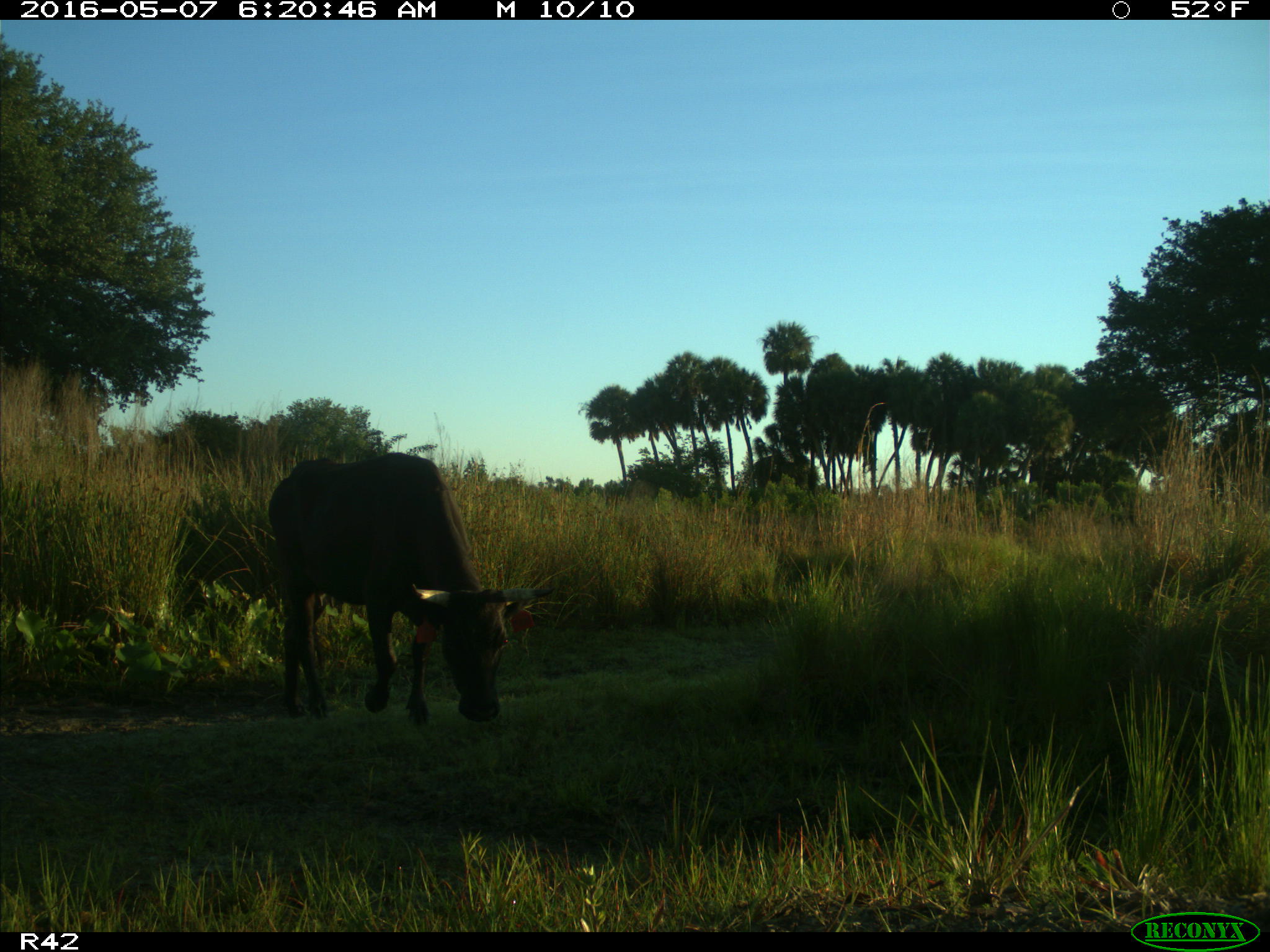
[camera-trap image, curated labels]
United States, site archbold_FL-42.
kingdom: Animalia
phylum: Chordata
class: Mammalia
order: Artiodactyla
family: Bovidae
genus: Bos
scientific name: Bos taurus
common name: domestic cow